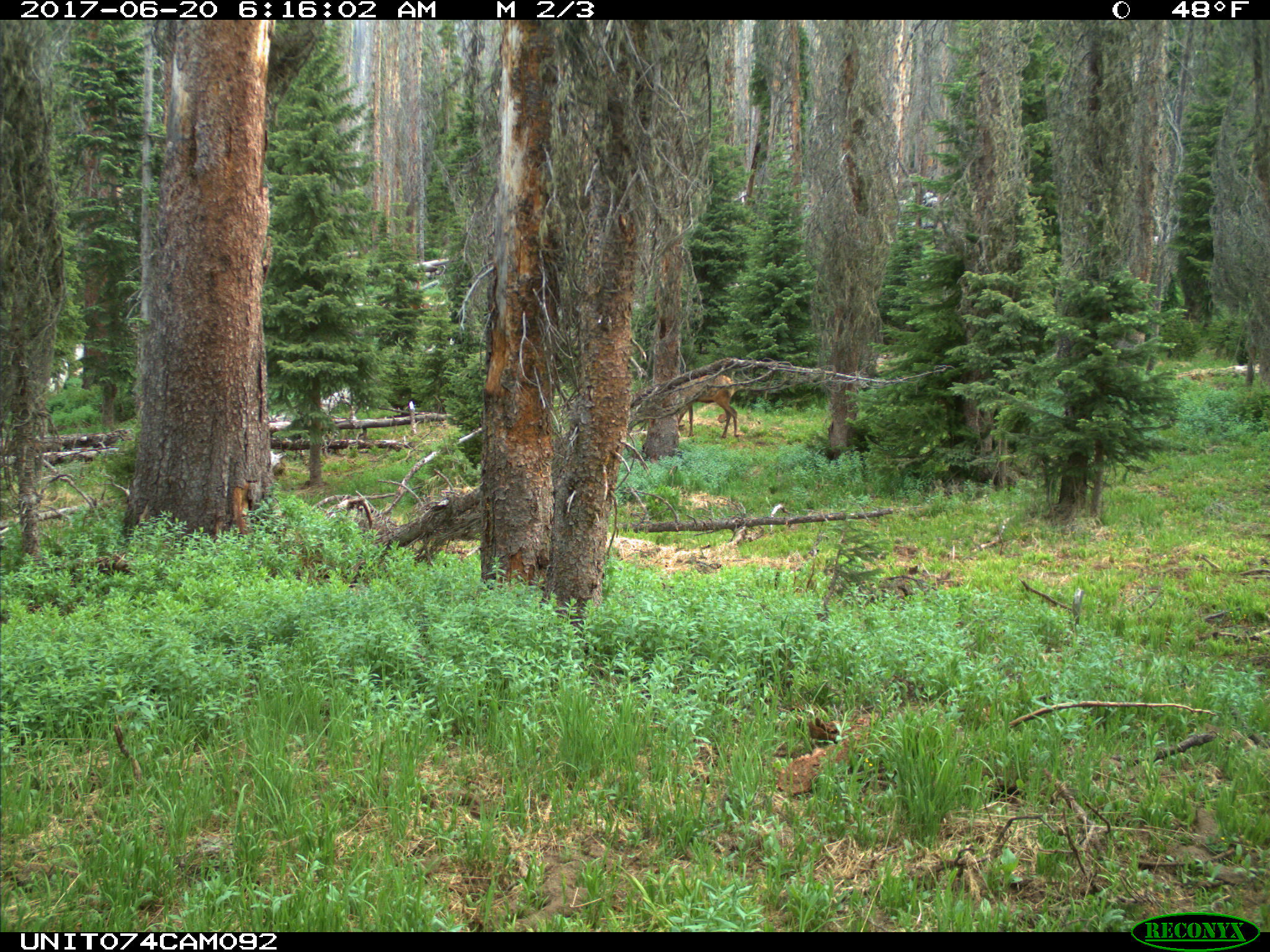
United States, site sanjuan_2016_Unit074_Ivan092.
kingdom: Animalia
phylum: Chordata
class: Mammalia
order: Artiodactyla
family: Cervidae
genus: Cervus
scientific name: Cervus elaphus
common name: red deer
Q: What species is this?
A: Cervus elaphus (red deer).